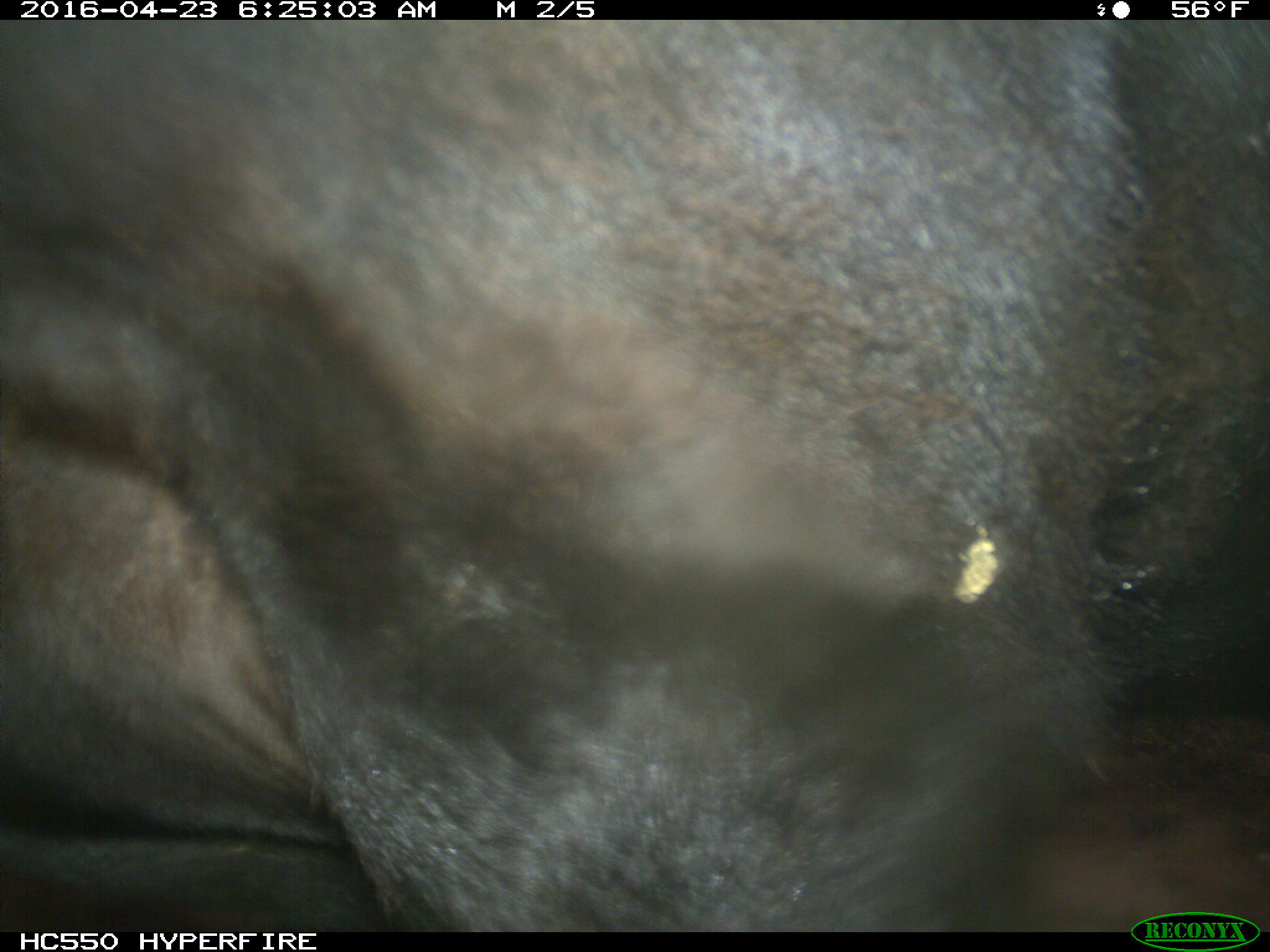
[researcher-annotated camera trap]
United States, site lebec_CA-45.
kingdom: Animalia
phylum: Chordata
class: Mammalia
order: Artiodactyla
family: Bovidae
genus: Bos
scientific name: Bos taurus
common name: domestic cow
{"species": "Bos taurus (domestic cow)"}